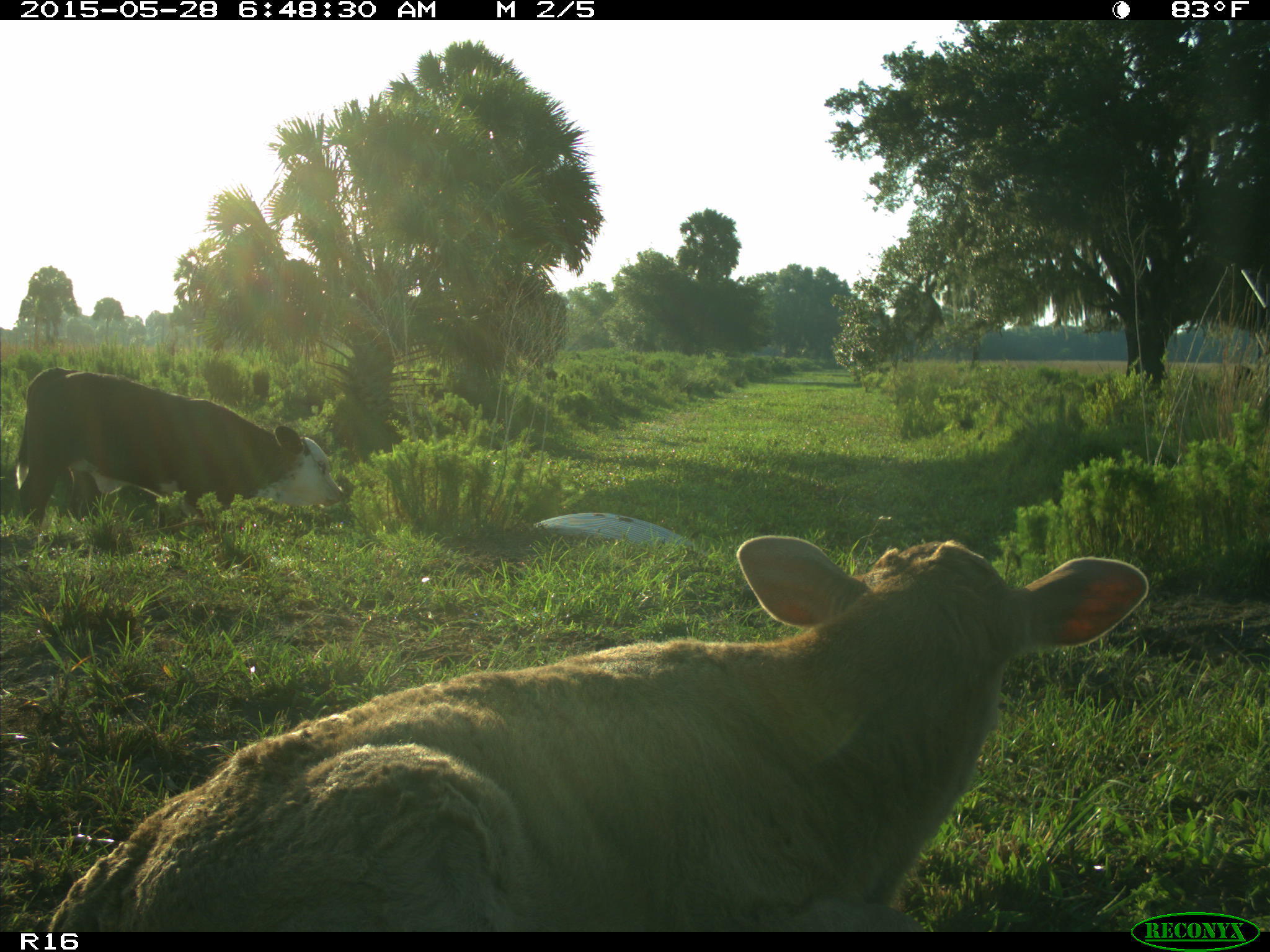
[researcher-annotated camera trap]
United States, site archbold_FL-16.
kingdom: Animalia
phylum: Chordata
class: Mammalia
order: Artiodactyla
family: Bovidae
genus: Bos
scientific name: Bos taurus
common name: domestic cow